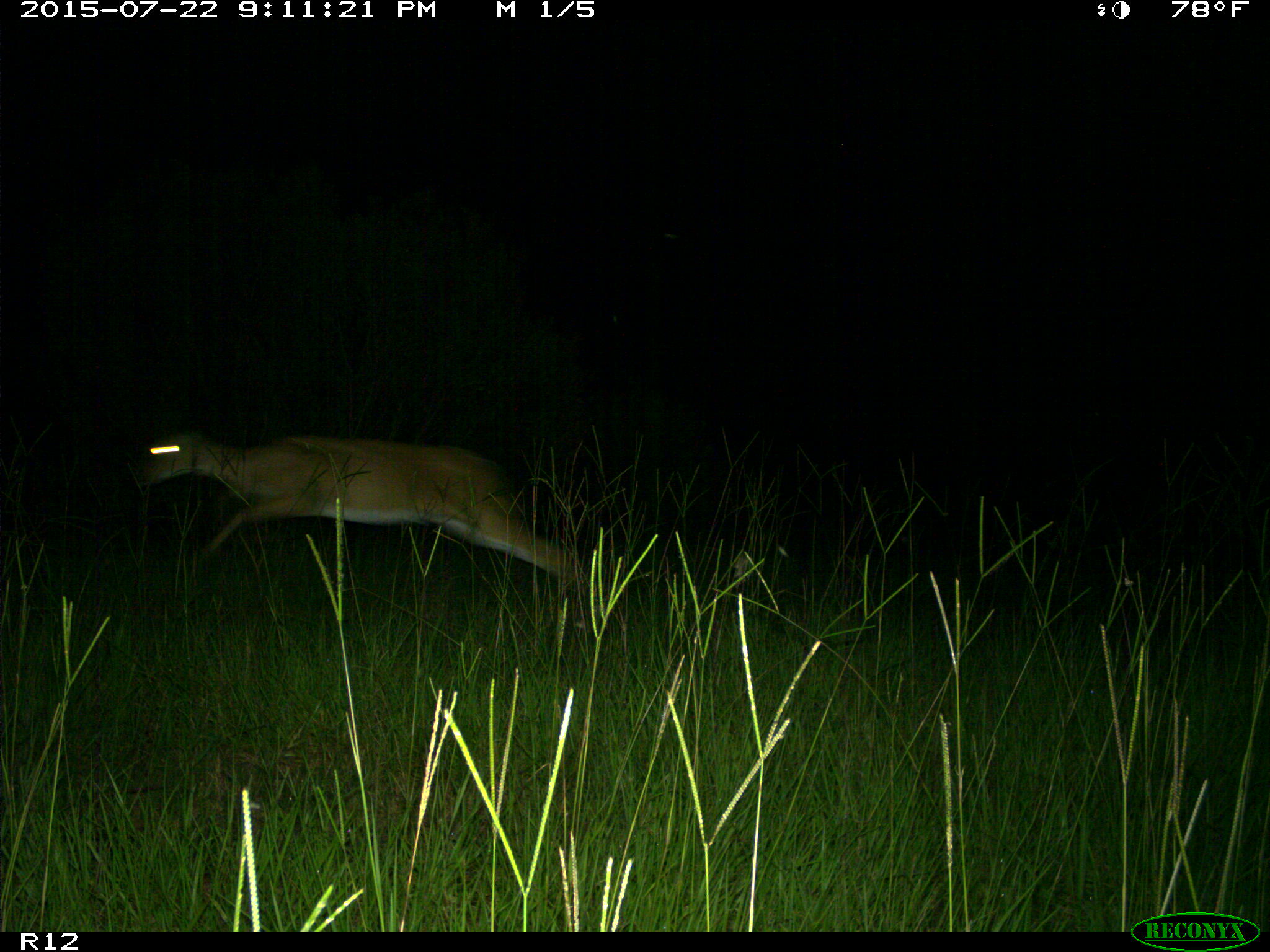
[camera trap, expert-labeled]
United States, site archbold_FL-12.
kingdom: Animalia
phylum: Chordata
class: Mammalia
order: Artiodactyla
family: Cervidae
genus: Odocoileus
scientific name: Odocoileus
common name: deer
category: unidentified deer